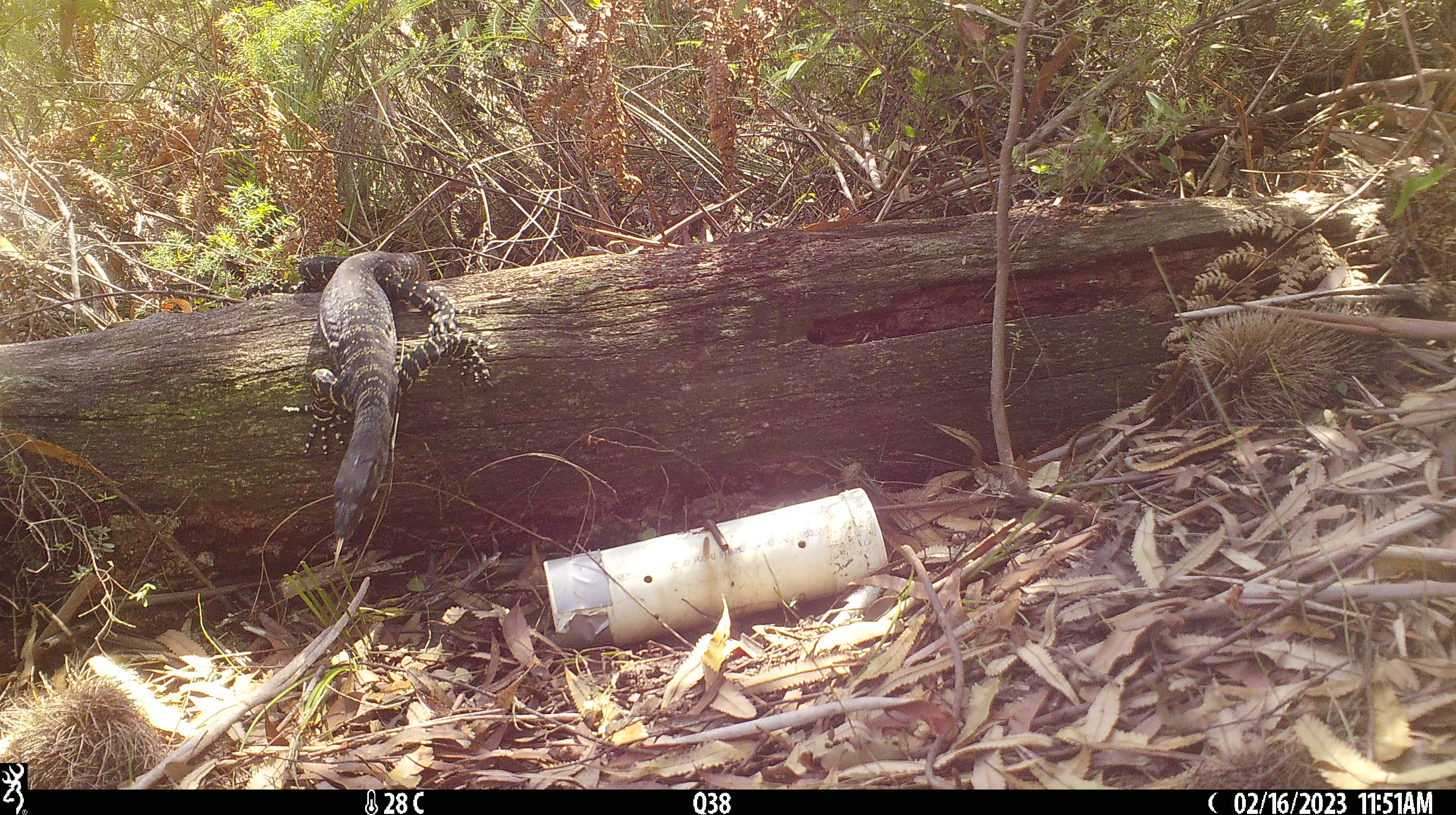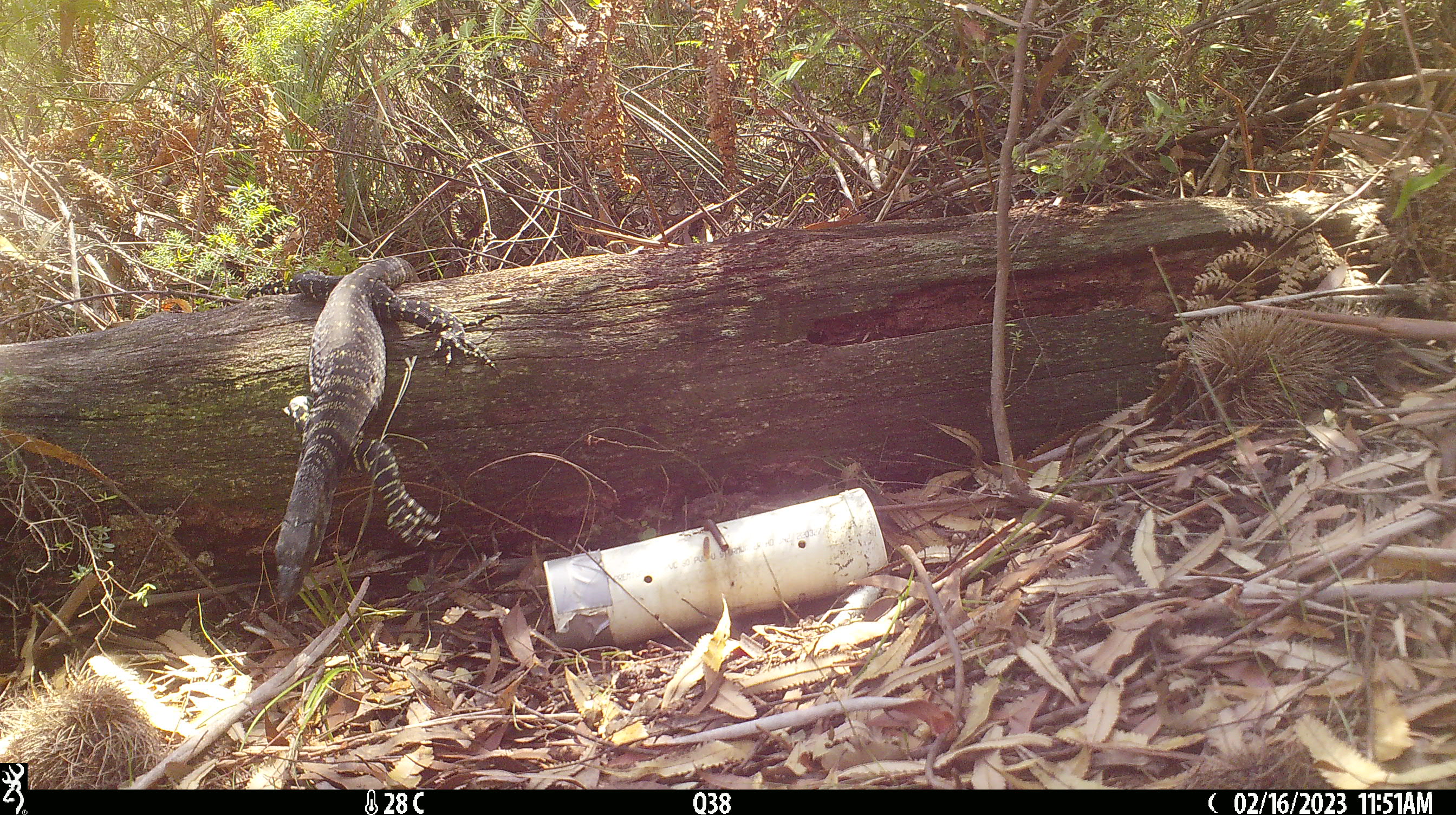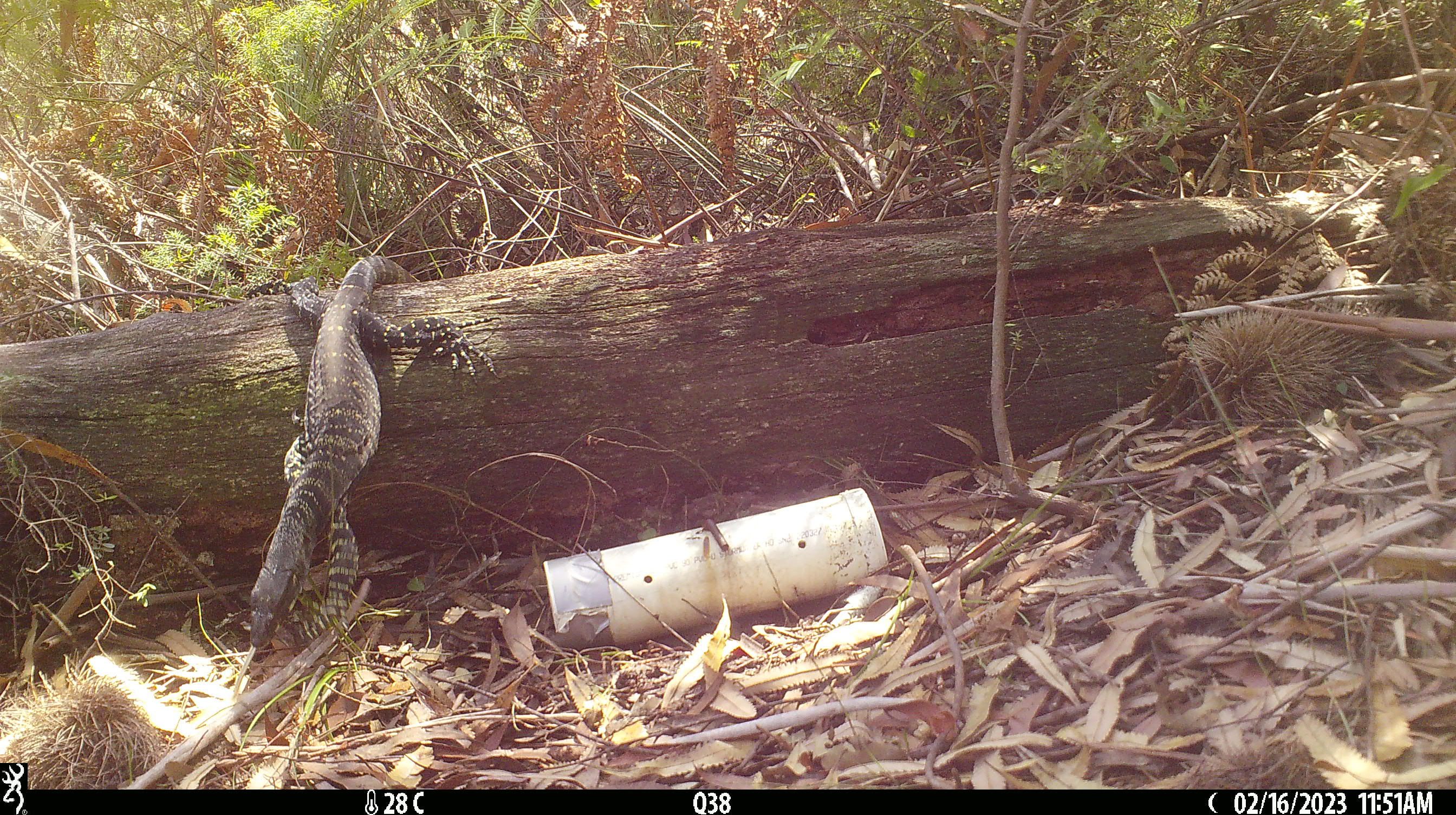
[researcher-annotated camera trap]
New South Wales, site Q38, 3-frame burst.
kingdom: Animalia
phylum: Chordata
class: Reptilia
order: Squamata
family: Varanidae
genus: Varanus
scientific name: Varanus varius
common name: lace monitor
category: goanna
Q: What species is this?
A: Goanna (lace monitor) (Varanus varius).